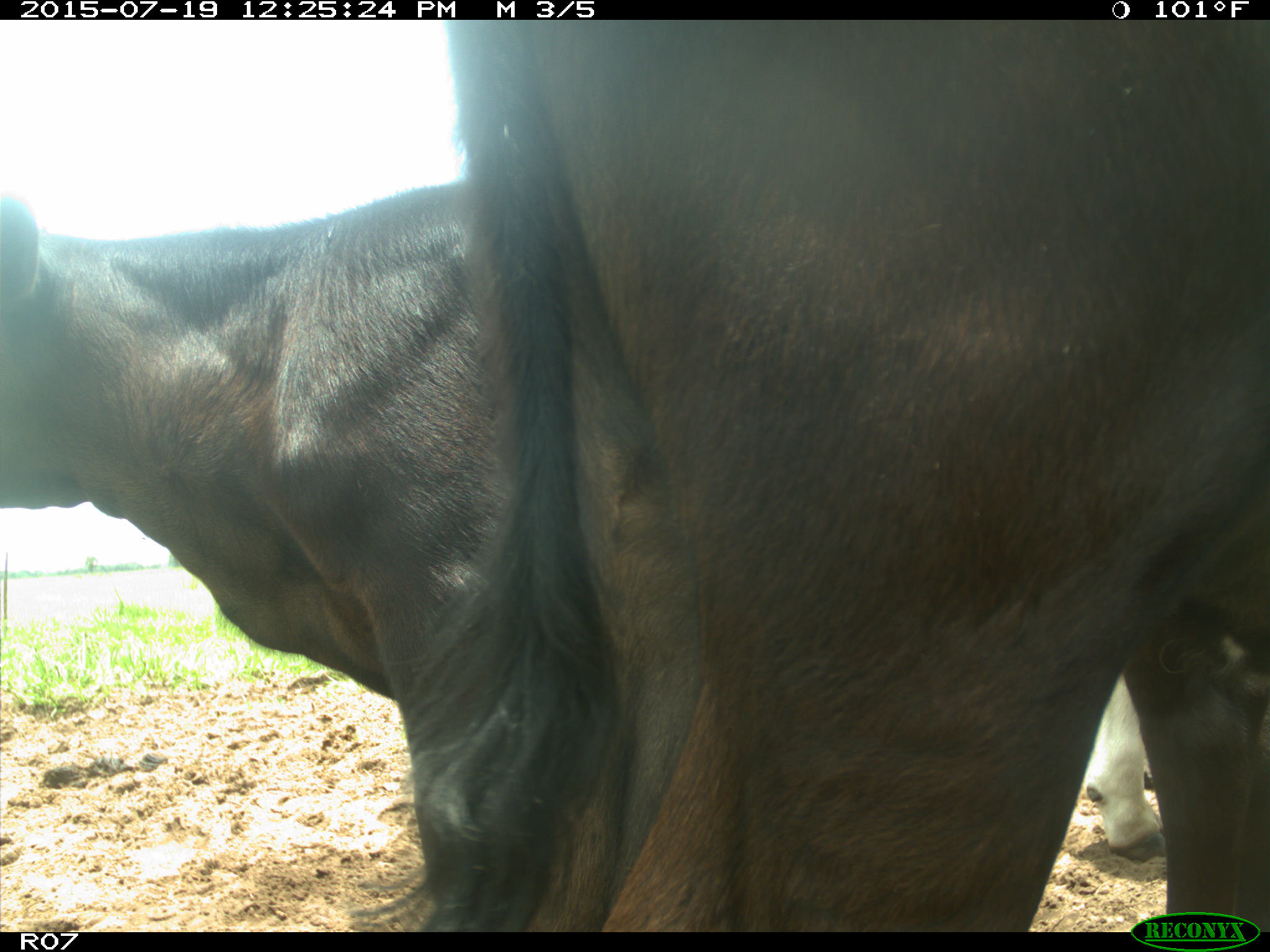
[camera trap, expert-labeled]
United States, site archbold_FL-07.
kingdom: Animalia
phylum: Chordata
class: Mammalia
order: Artiodactyla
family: Bovidae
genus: Bos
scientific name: Bos taurus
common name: domestic cow